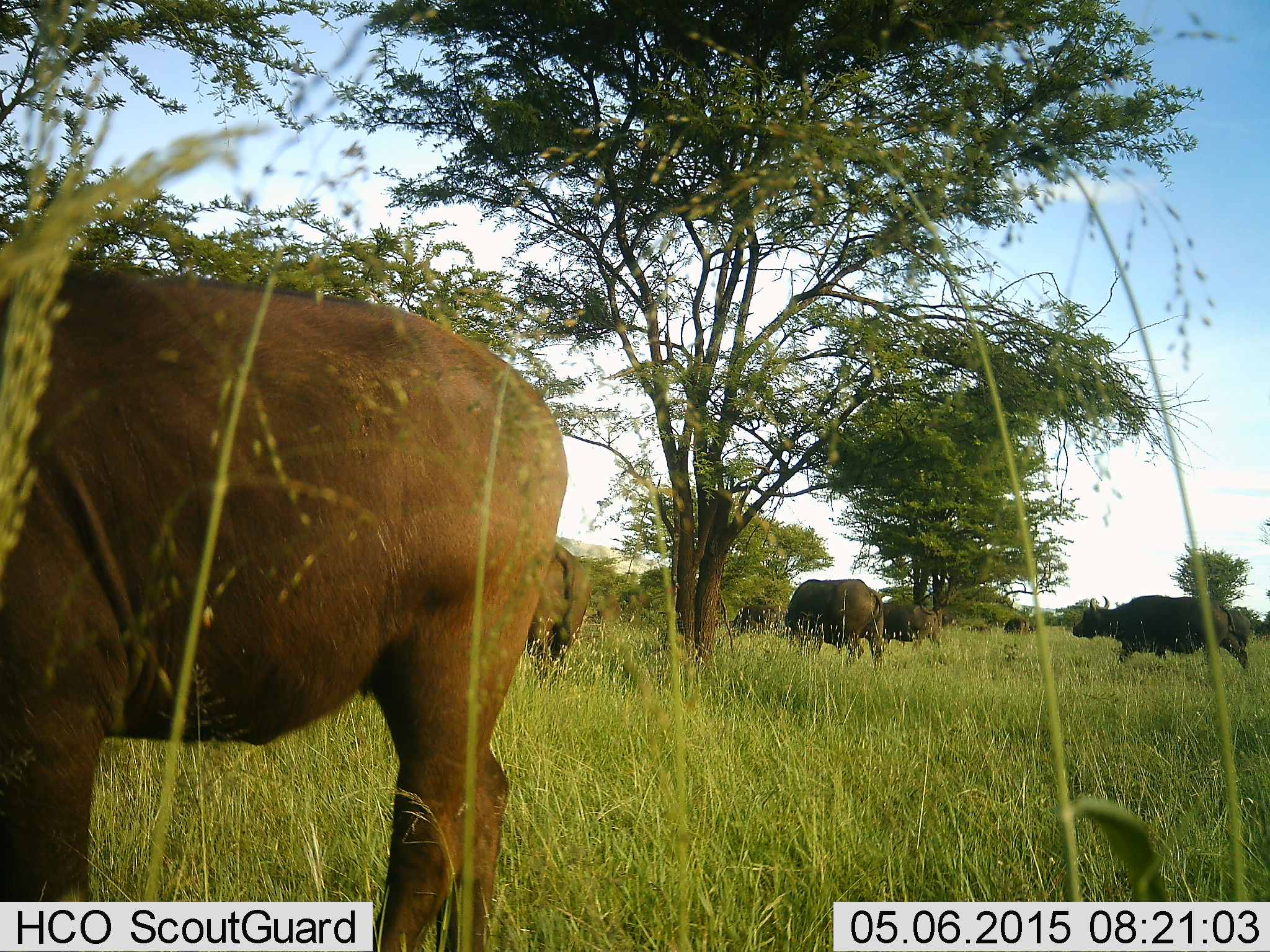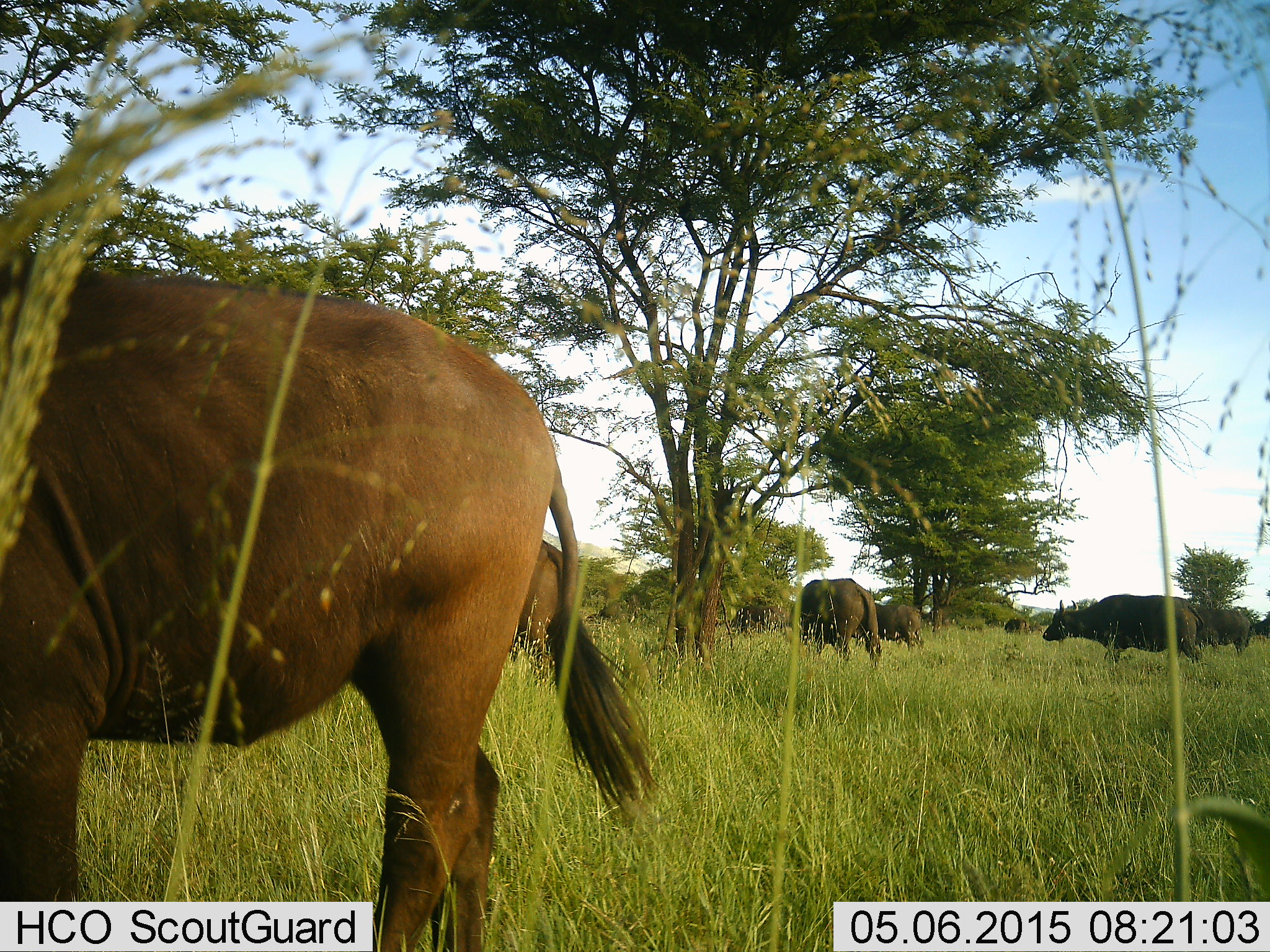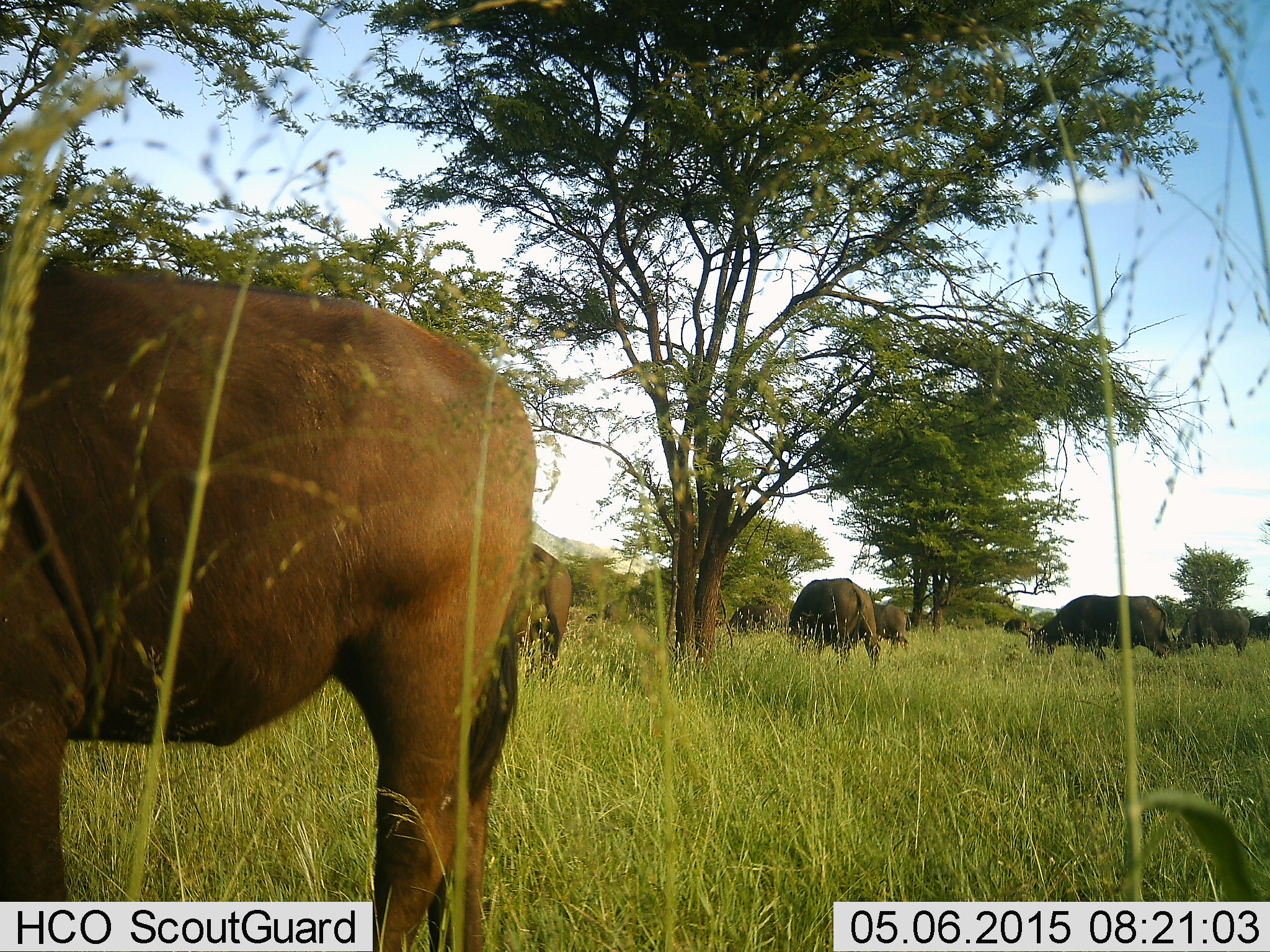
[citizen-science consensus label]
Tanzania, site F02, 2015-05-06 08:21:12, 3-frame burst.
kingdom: Animalia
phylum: Chordata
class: Mammalia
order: Artiodactyla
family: Bovidae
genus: Syncerus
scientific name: Syncerus caffer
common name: cape buffalo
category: buffalo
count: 7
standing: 70%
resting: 0%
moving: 40%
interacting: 0%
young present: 10%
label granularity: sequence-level